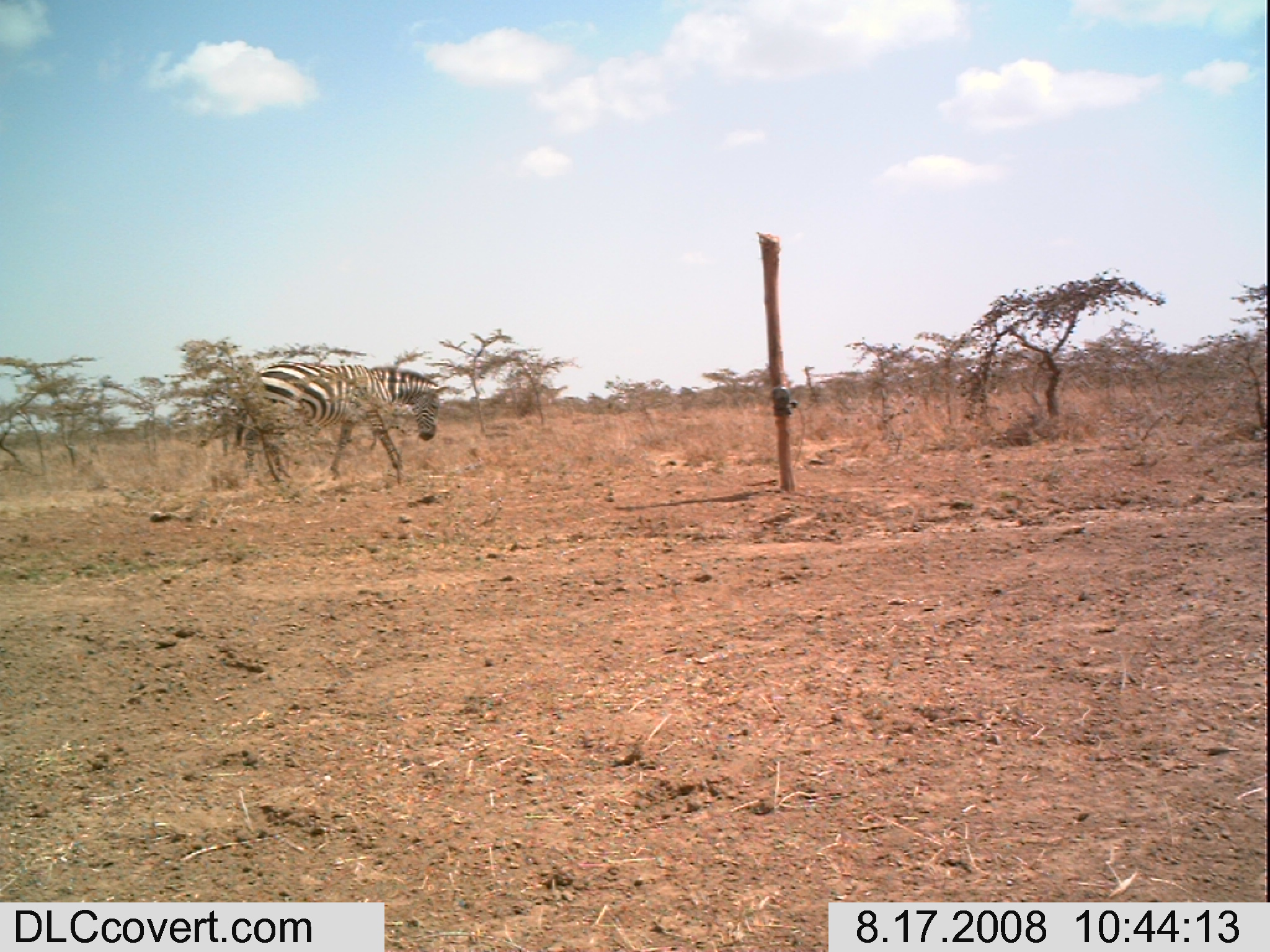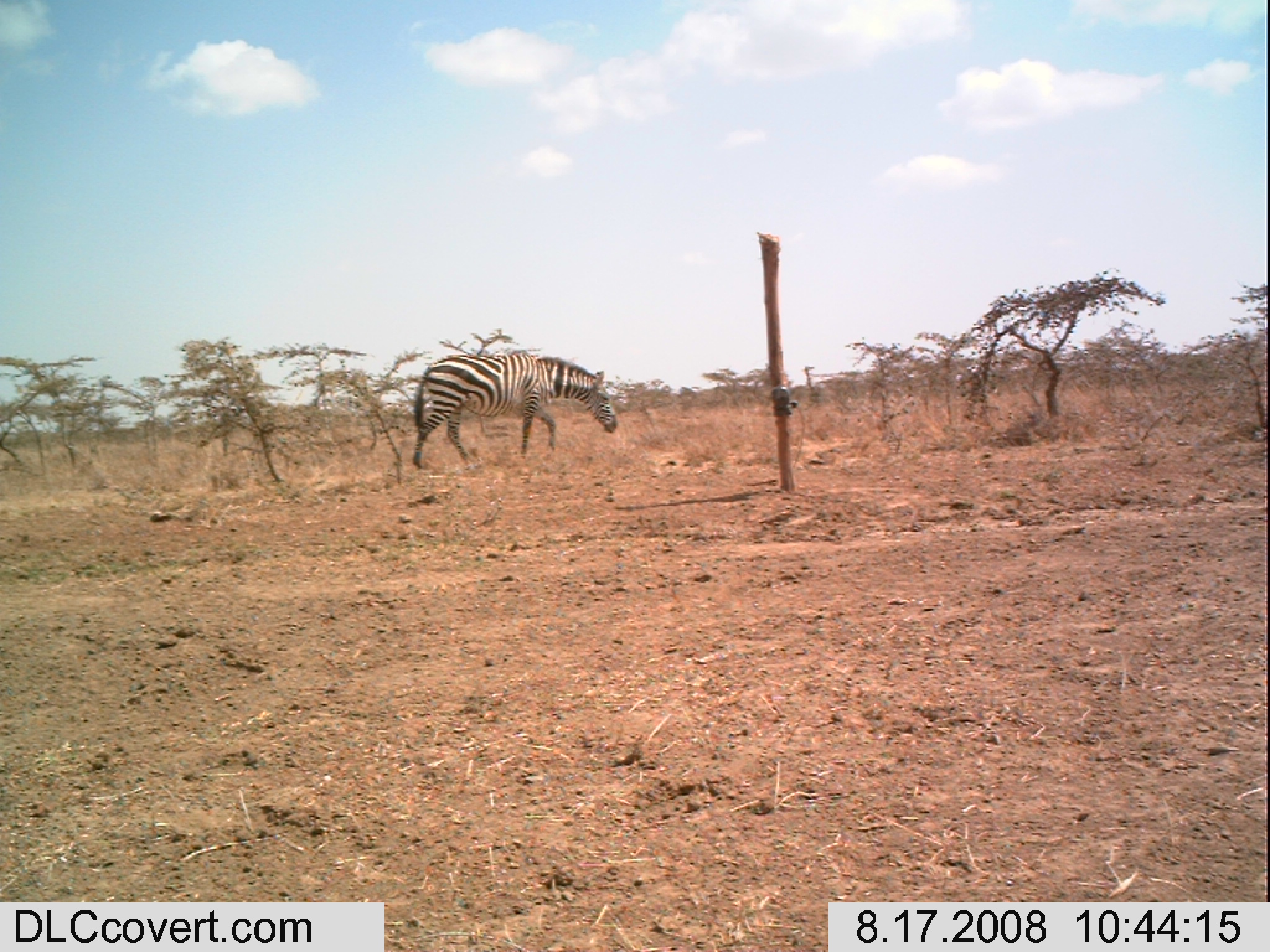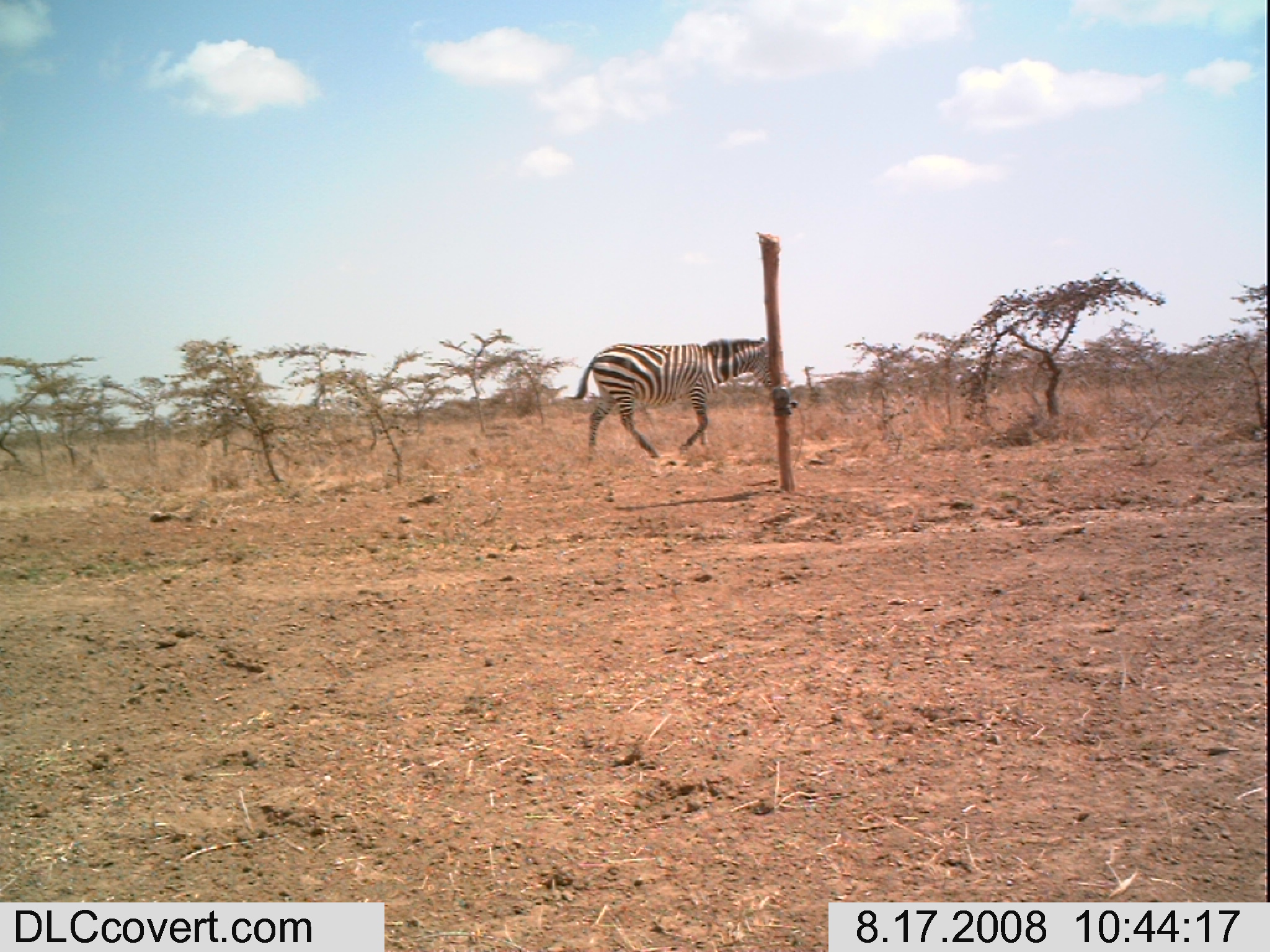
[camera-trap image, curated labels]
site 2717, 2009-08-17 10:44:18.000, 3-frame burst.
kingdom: Animalia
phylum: Chordata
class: Mammalia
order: Perissodactyla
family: Equidae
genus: Equus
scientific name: Equus quagga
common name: plains zebra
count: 1